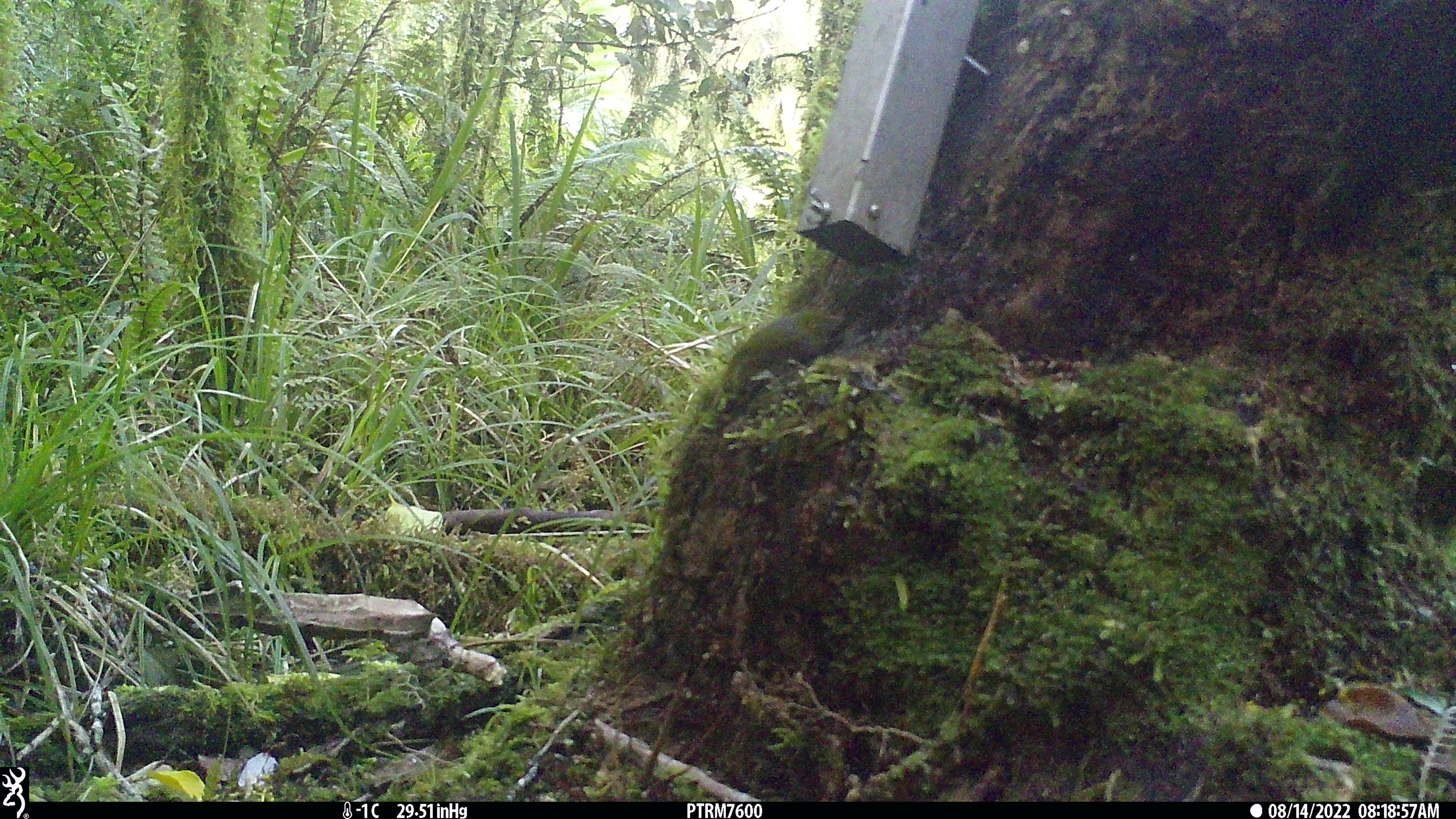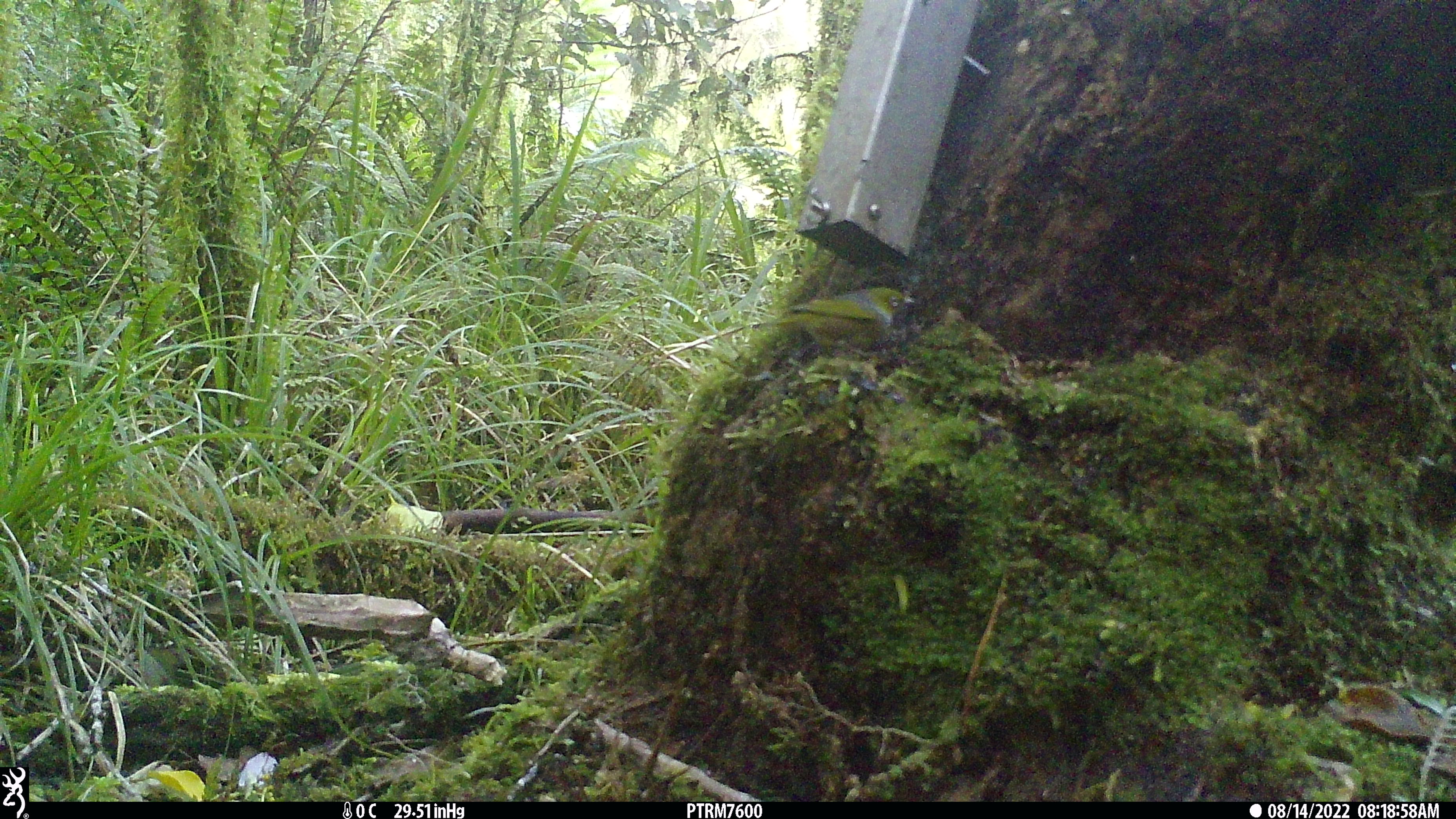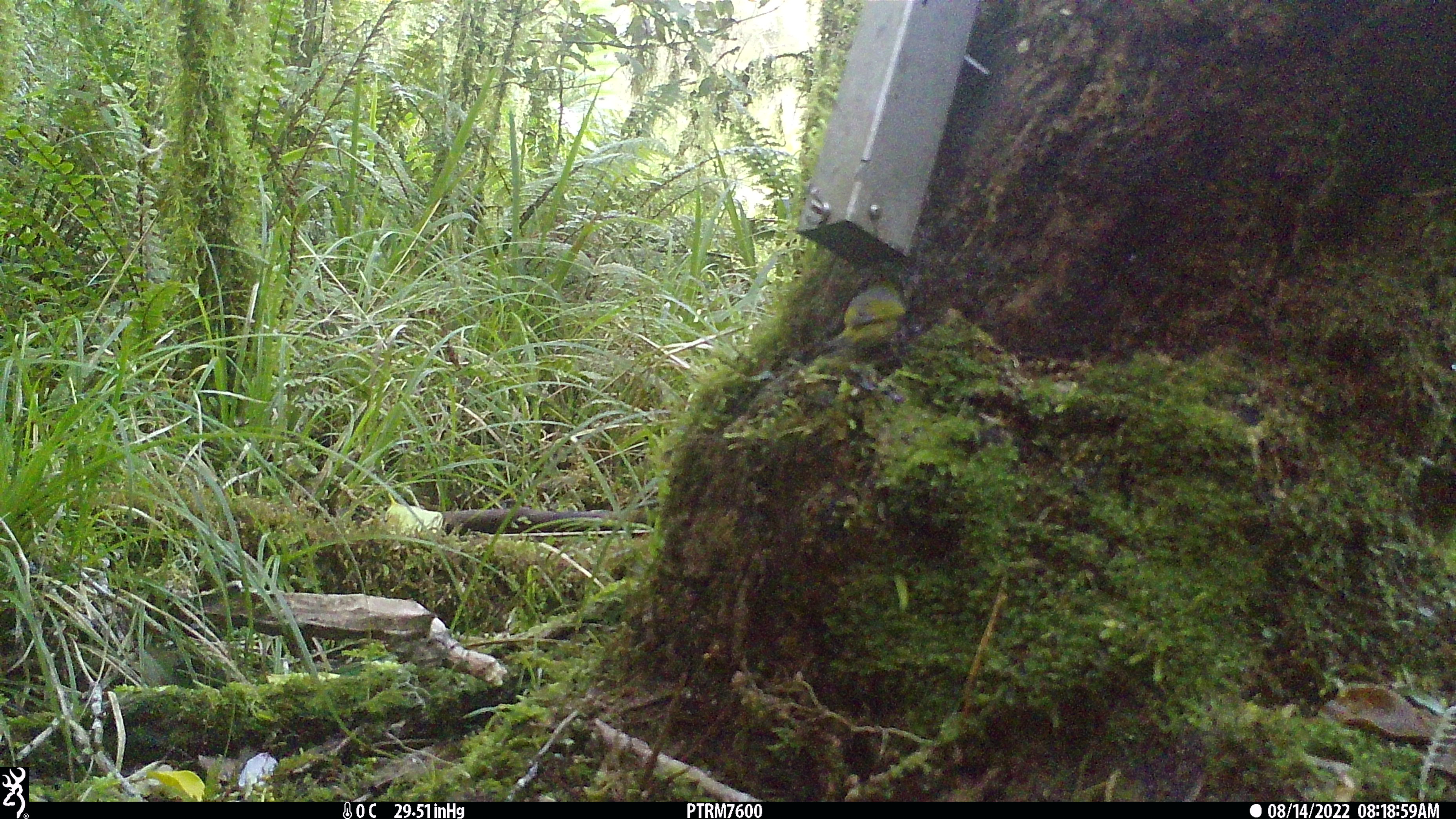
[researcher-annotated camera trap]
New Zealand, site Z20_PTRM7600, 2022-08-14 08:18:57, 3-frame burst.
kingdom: Animalia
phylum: Chordata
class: Aves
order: Passeriformes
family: Zosteropidae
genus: Zosterops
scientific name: Zosterops lateralis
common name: silvereye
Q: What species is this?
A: Silvereye (Zosterops lateralis).